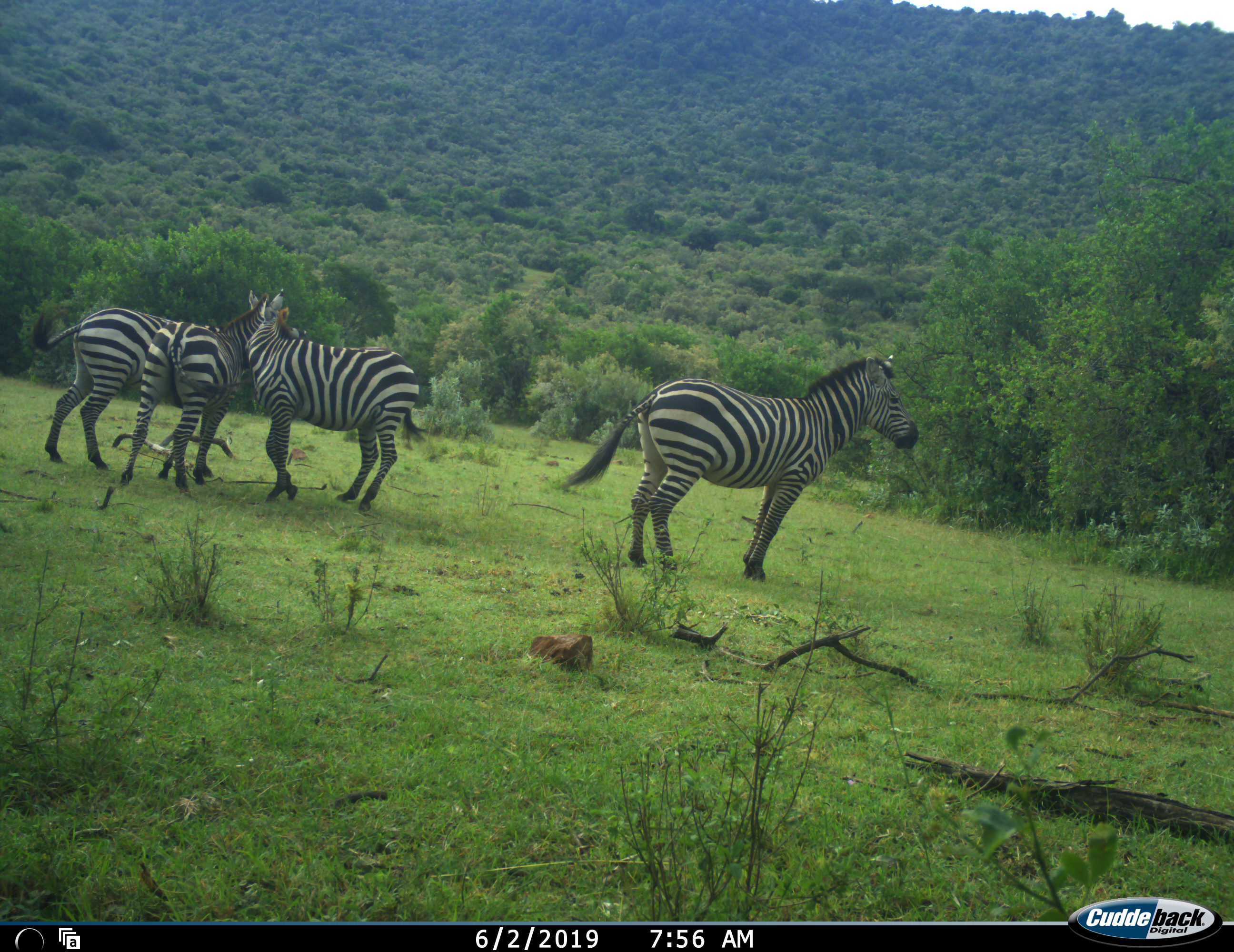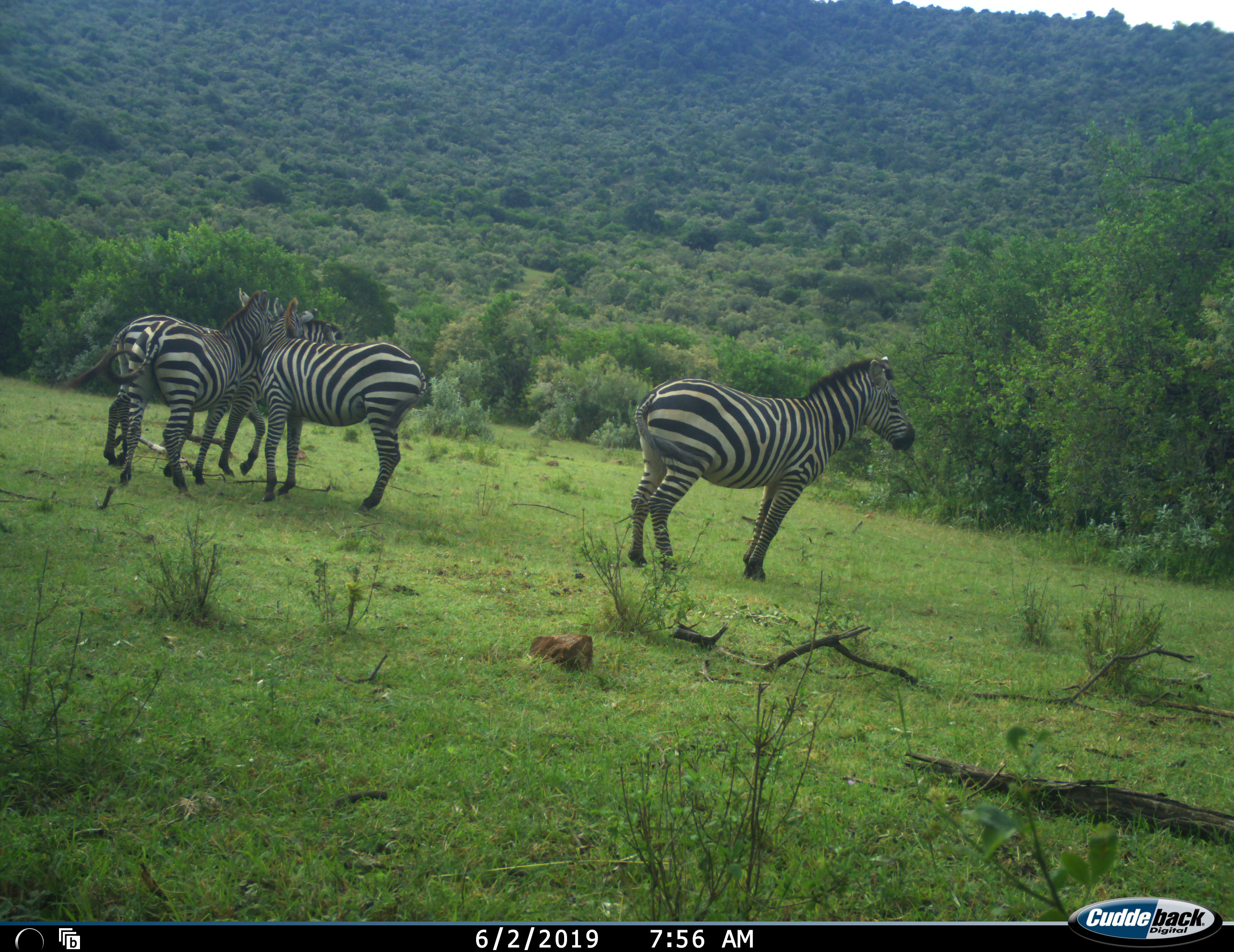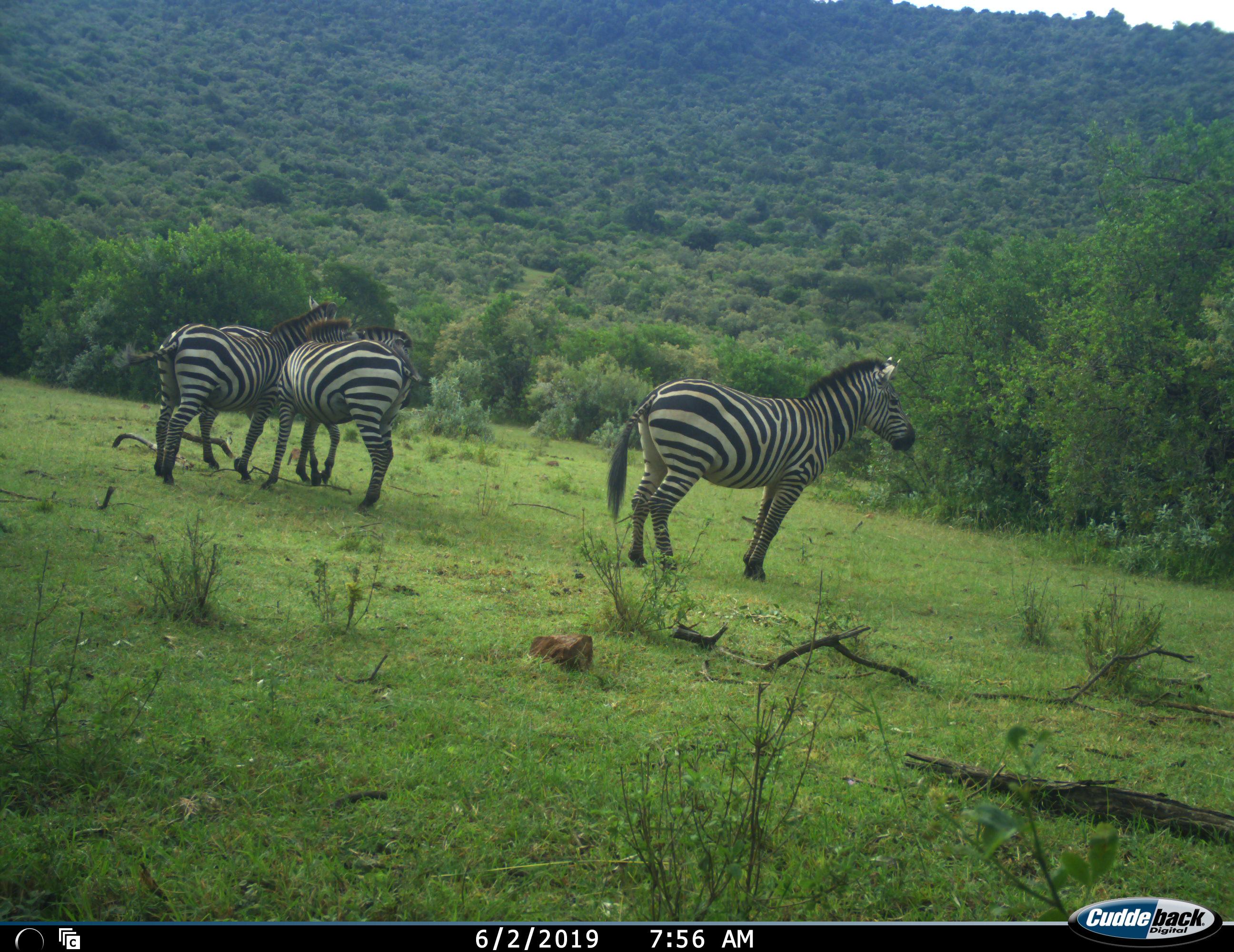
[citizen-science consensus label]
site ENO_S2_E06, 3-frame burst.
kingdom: Animalia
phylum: Chordata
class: Mammalia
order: Perissodactyla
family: Equidae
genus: Equus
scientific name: Equus quagga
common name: plains zebra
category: zebraplains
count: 4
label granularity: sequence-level